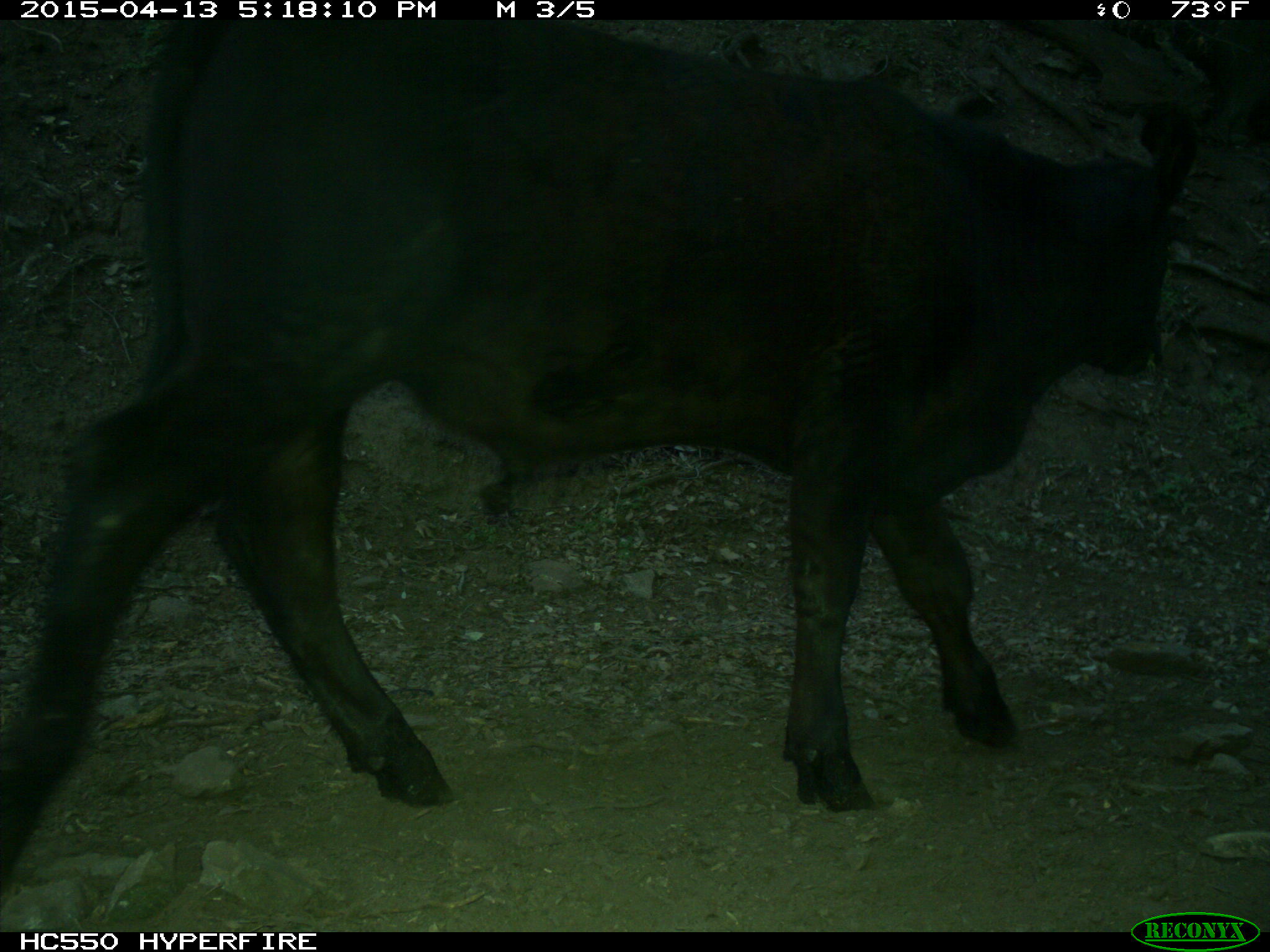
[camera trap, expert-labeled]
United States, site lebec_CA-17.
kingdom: Animalia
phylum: Chordata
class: Mammalia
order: Artiodactyla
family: Bovidae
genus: Bos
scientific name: Bos taurus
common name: domestic cow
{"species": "Bos taurus (domestic cow)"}